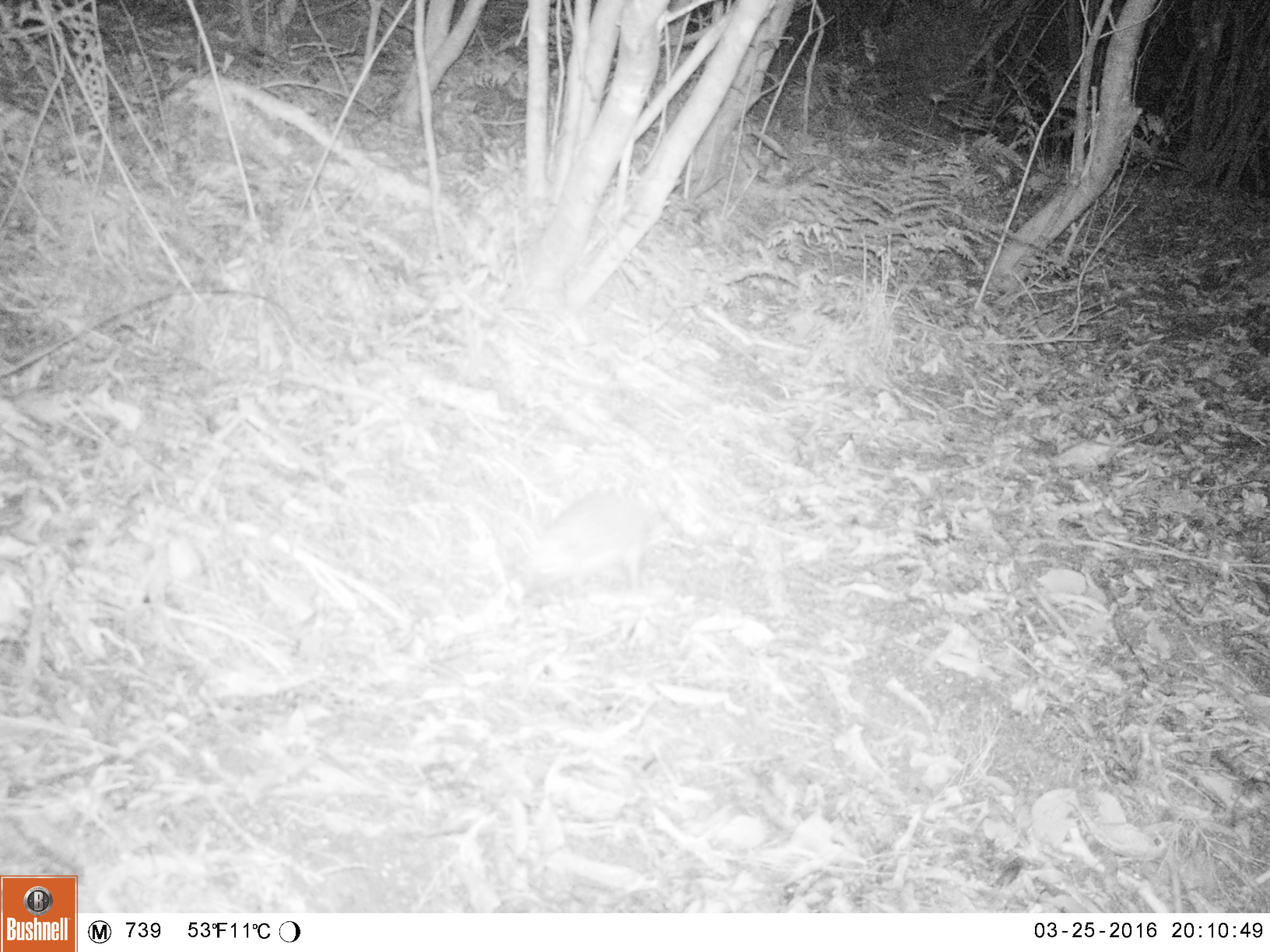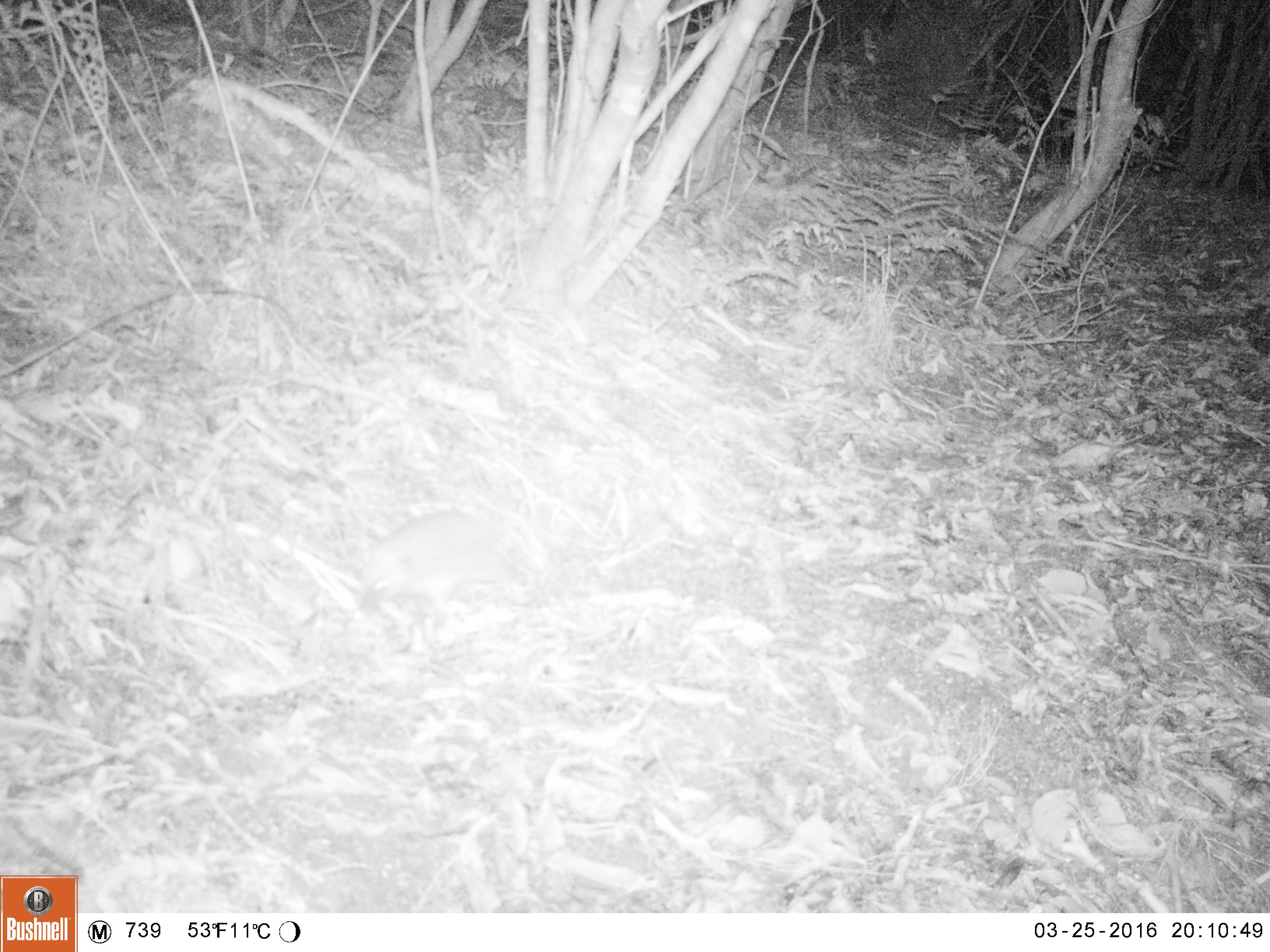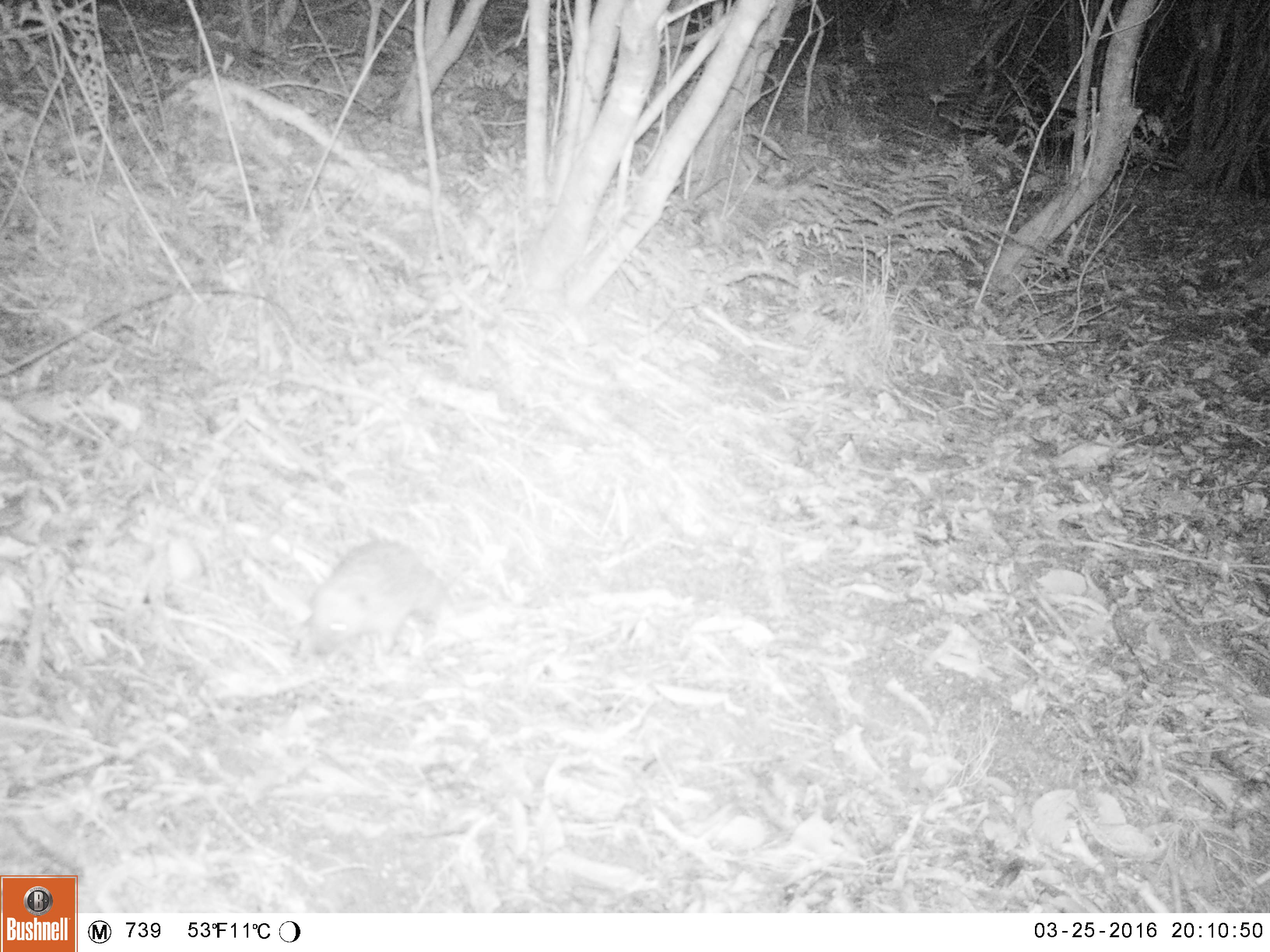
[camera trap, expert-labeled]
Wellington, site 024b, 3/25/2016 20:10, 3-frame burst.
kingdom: Animalia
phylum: Chordata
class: Mammalia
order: Eulipotyphla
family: Erinaceidae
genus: Erinaceus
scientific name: Erinaceus europaeus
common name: hedgehog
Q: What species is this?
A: Hedgehog (Erinaceus europaeus).